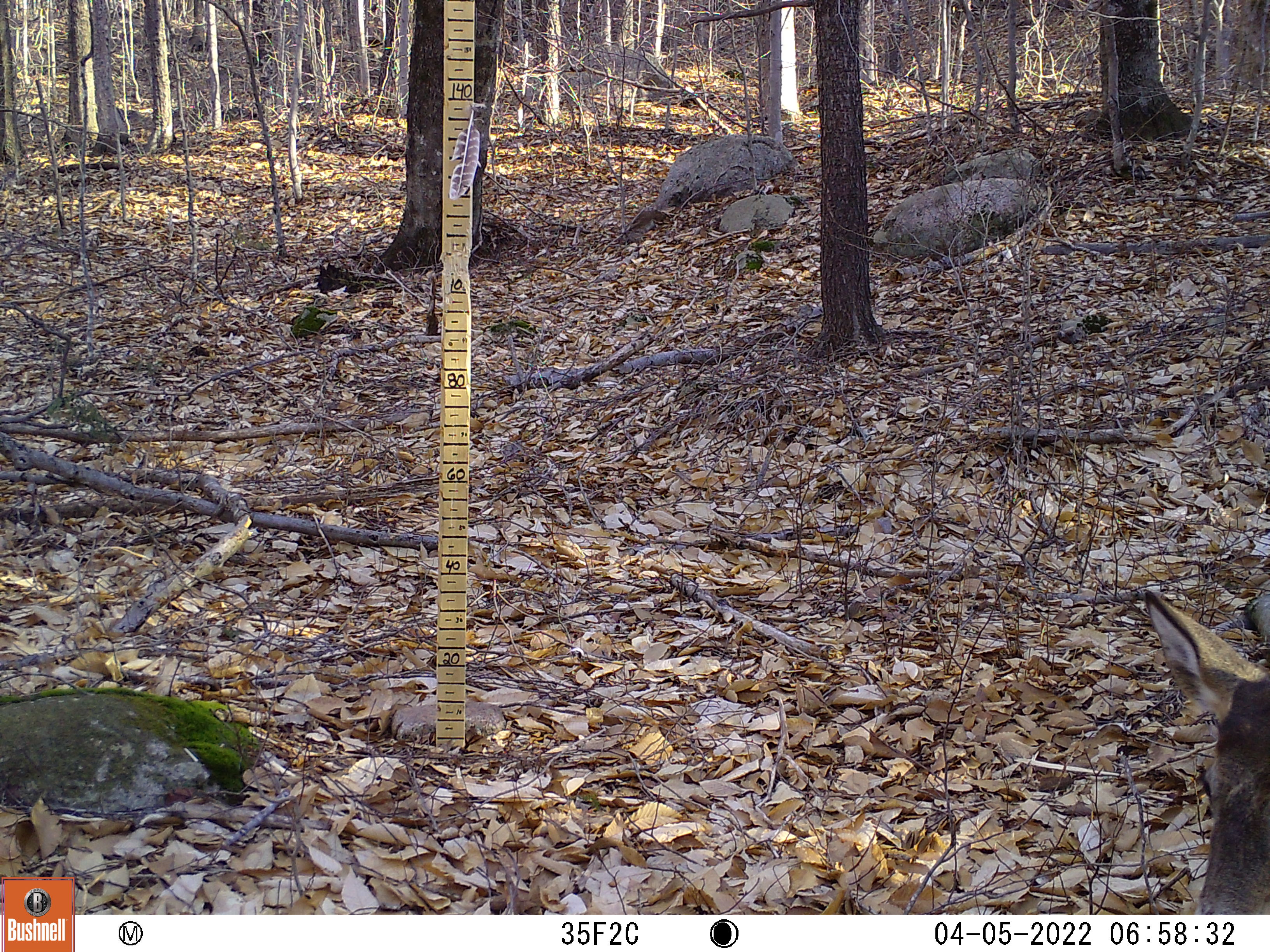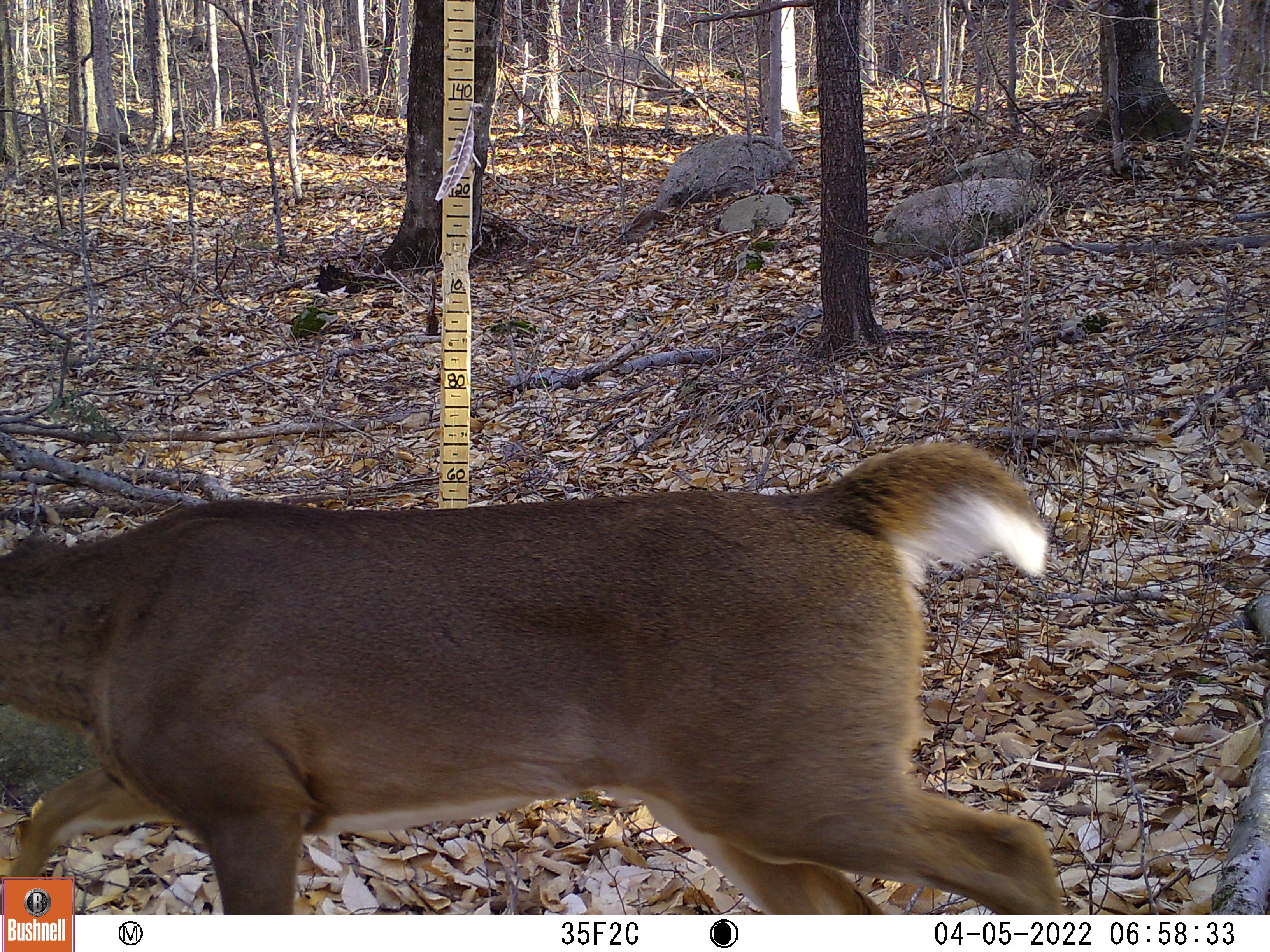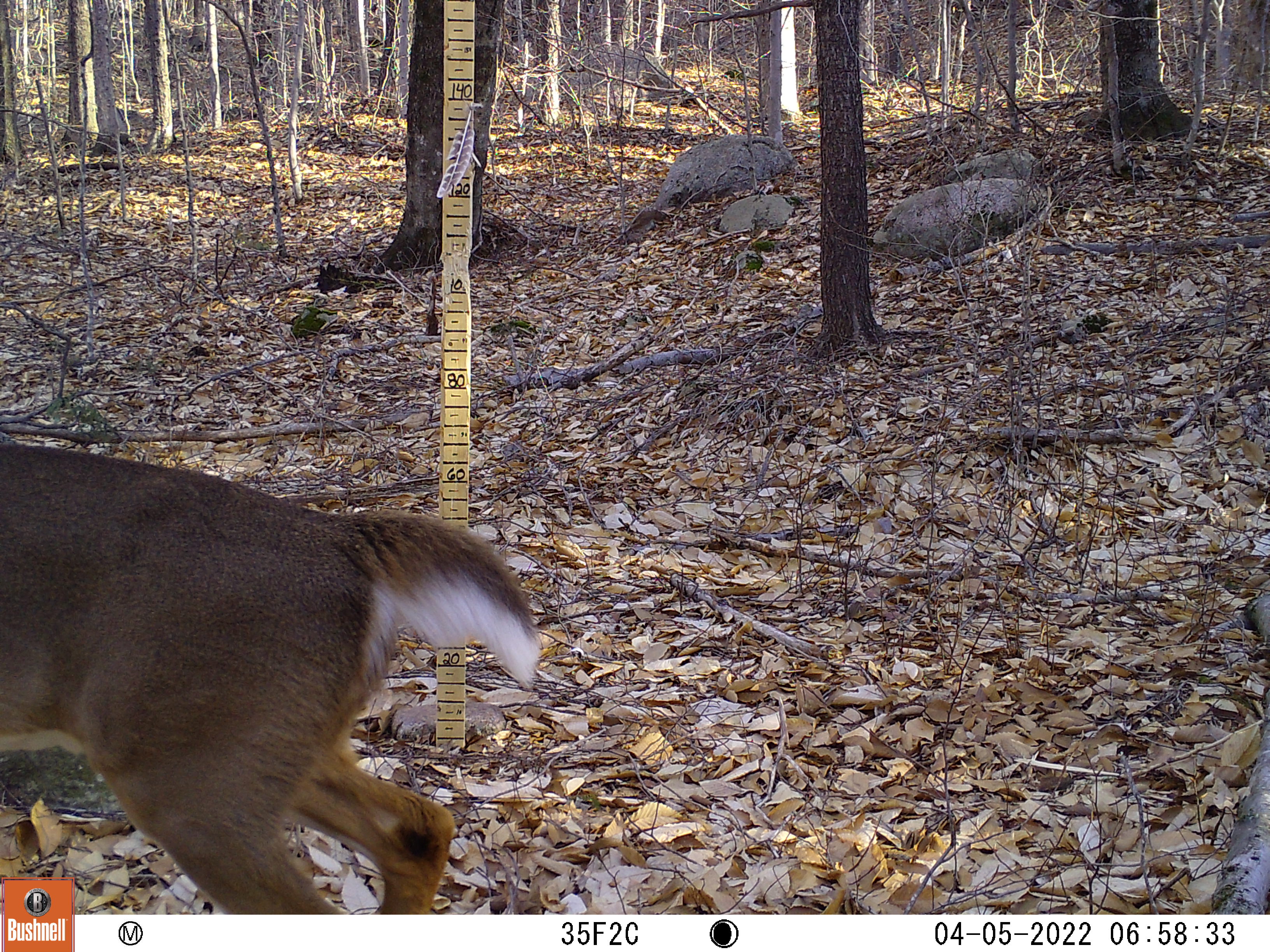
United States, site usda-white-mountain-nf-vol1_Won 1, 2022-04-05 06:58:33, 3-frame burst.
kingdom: Animalia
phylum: Chordata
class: Mammalia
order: Artiodactyla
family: Cervidae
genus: Odocoileus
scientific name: Odocoileus virginianus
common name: white-tailed deer